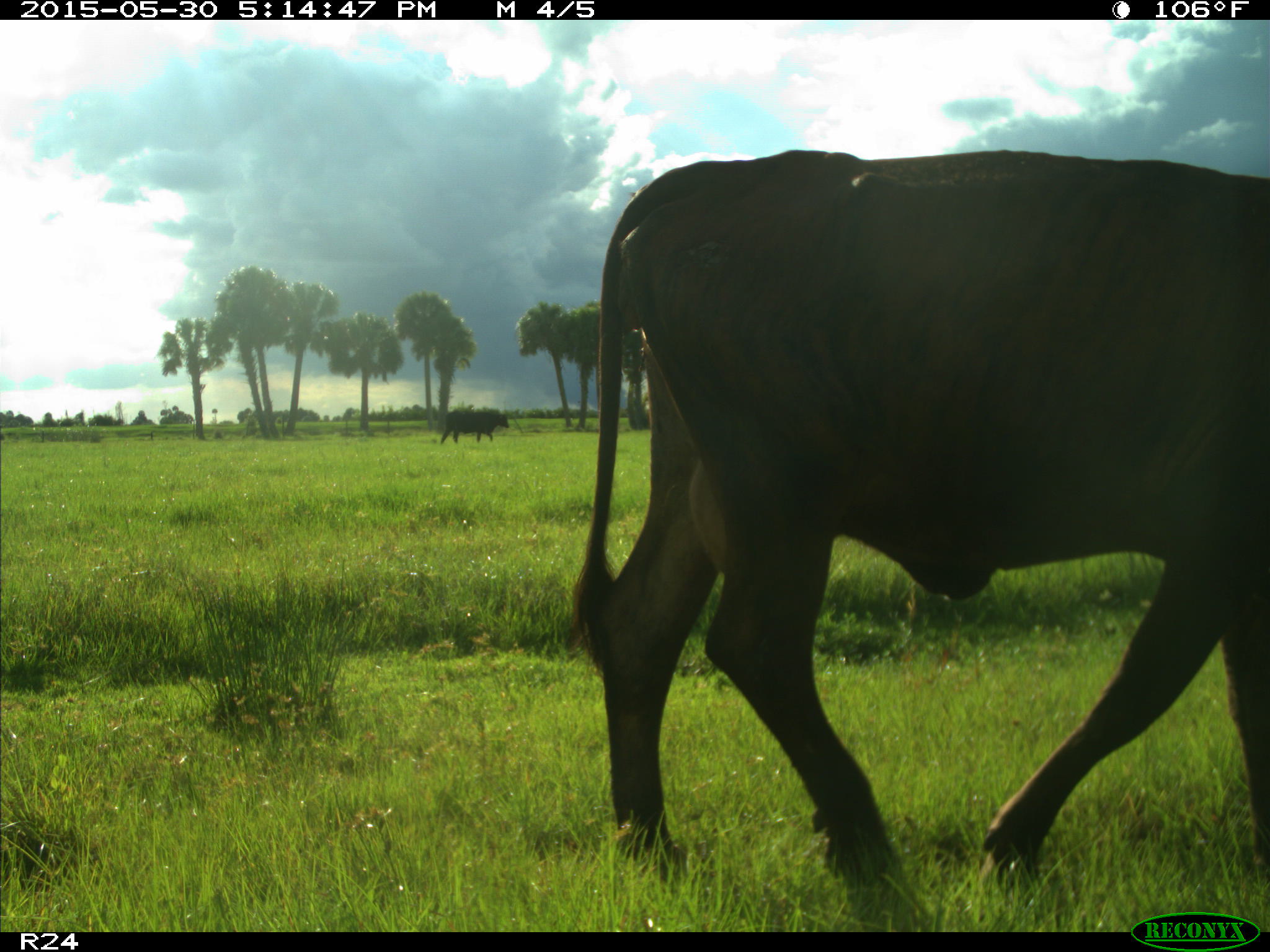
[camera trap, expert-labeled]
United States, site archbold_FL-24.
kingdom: Animalia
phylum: Chordata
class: Mammalia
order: Artiodactyla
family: Bovidae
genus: Bos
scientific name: Bos taurus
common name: domestic cow